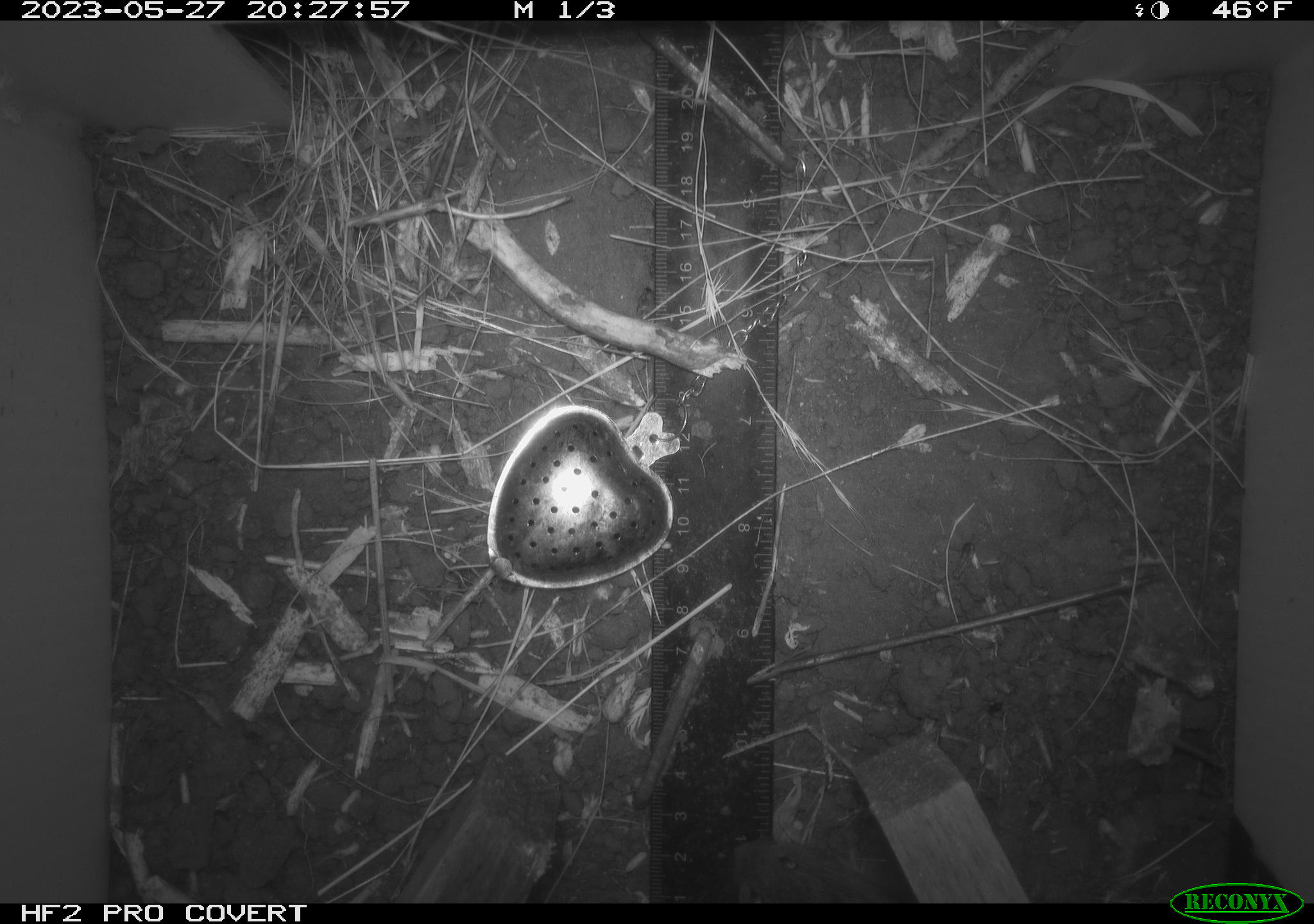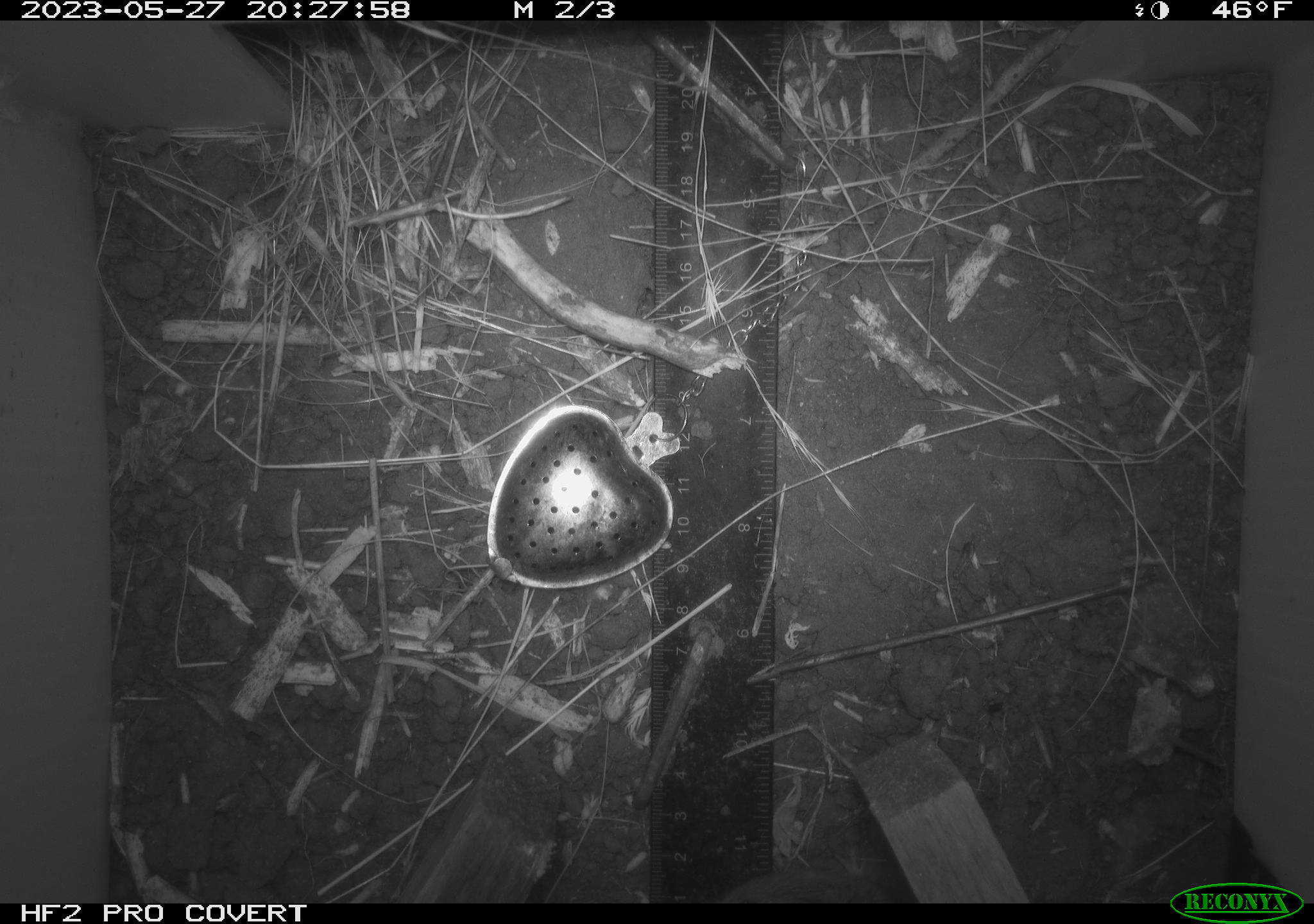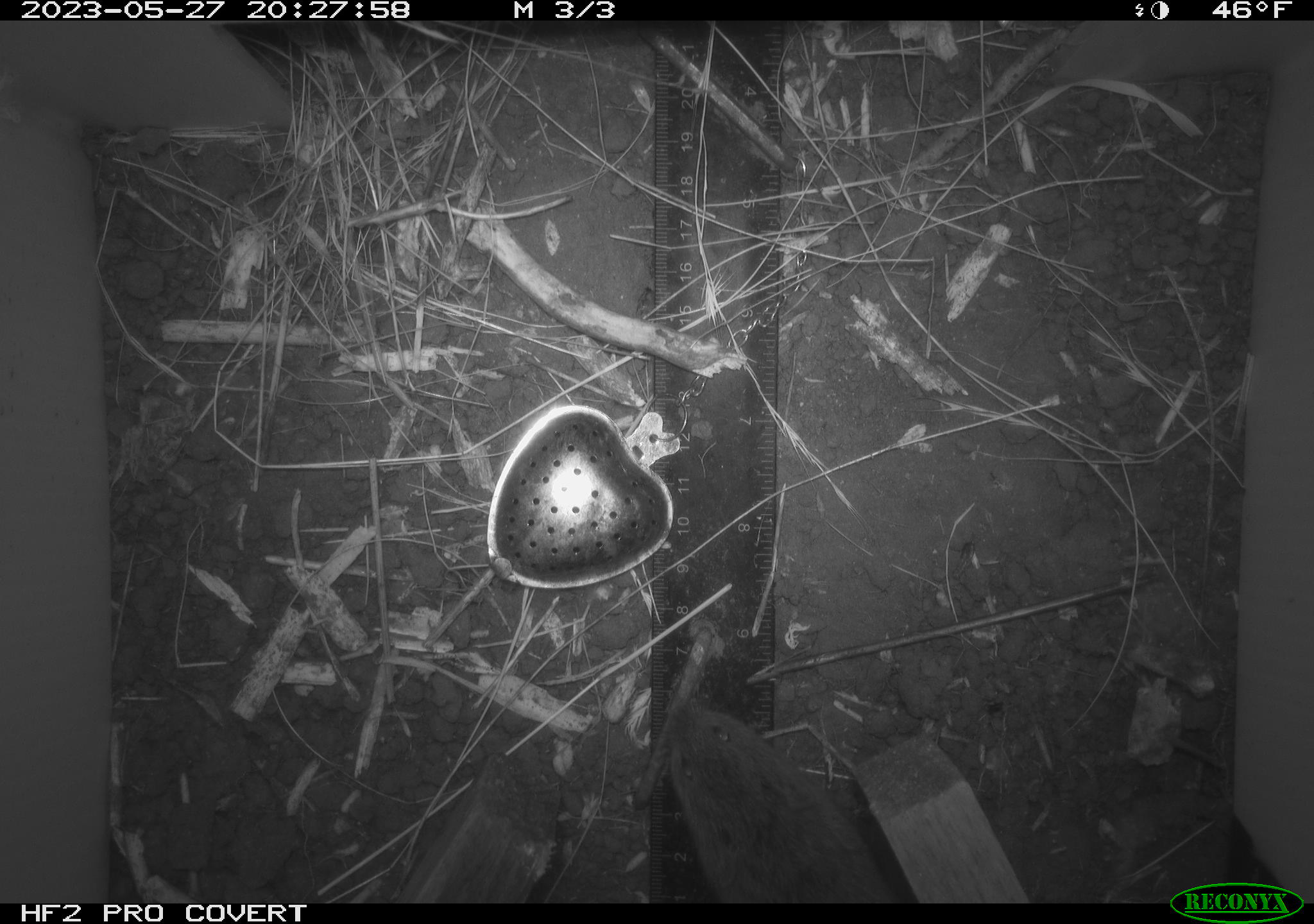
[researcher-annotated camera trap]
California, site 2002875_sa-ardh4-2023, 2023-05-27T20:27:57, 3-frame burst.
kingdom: Animalia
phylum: Chordata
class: Mammalia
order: Rodentia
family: Cricetidae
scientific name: Arvicolinae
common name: voles, lemmings, and muskrats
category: arvicolinae subfamily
Arvicolinae subfamily (voles, lemmings, and muskrats) (Arvicolinae).